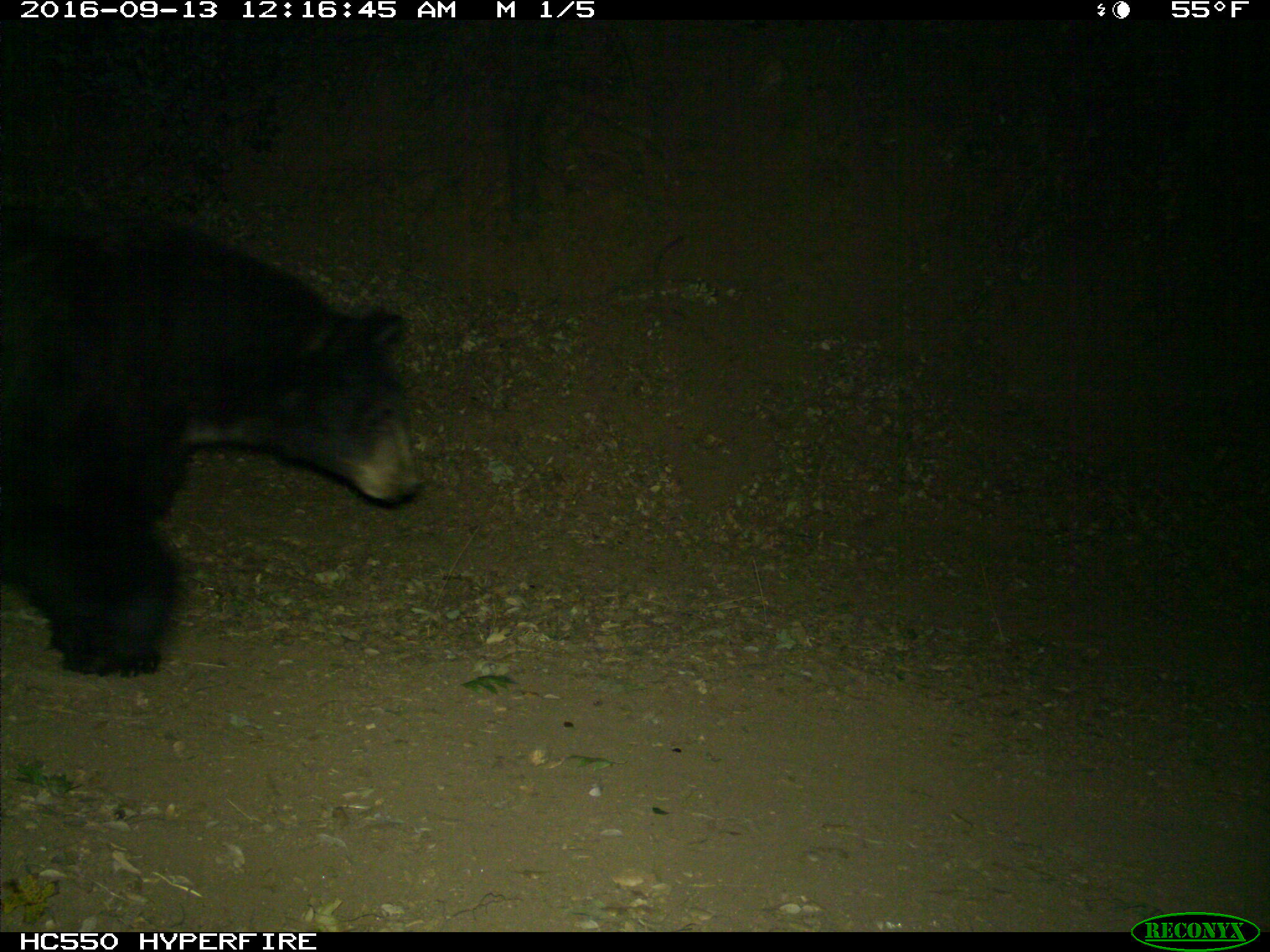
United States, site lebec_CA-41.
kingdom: Animalia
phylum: Chordata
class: Mammalia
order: Carnivora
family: Ursidae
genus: Ursus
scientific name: Ursus americanus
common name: american black bear